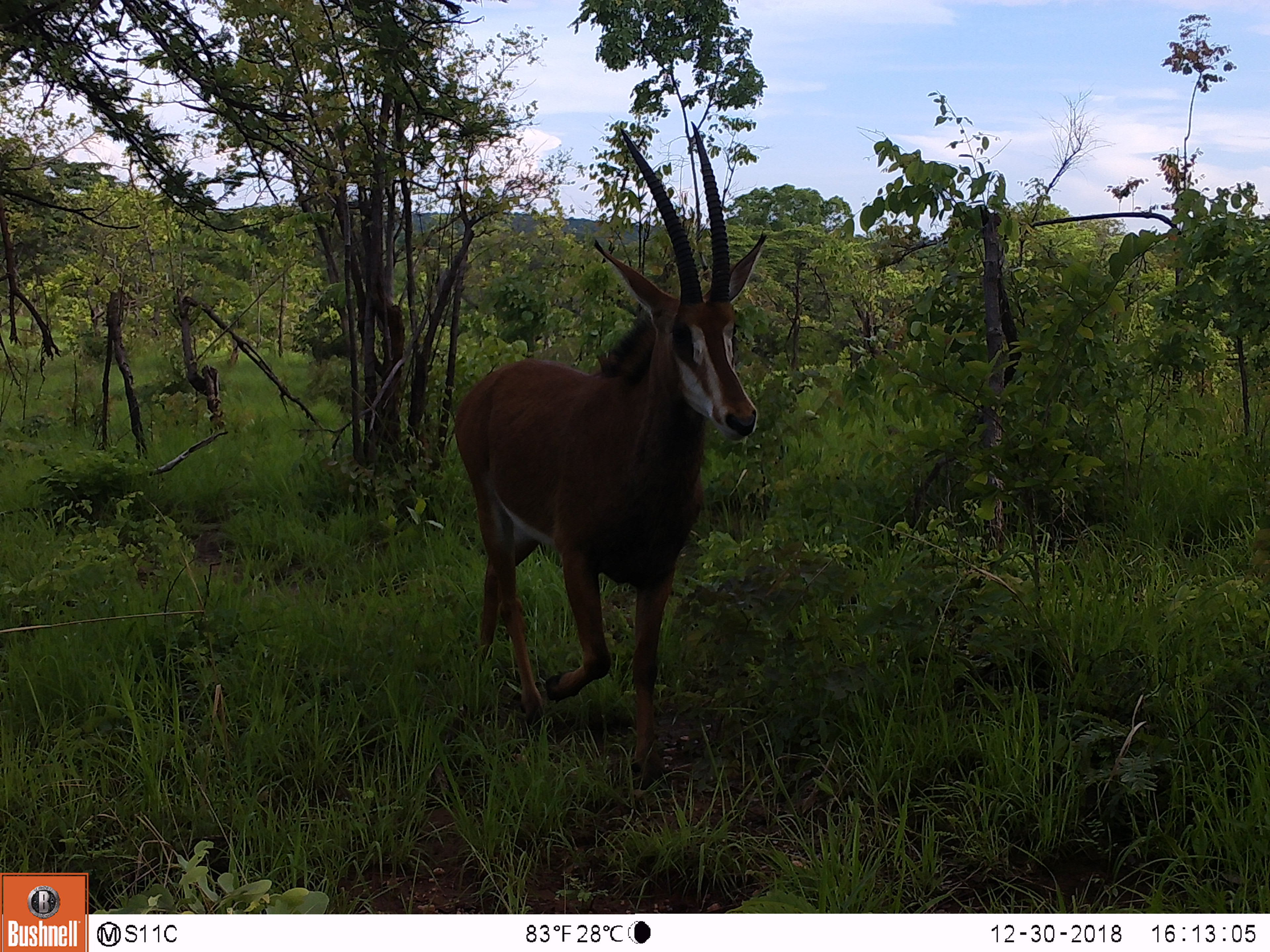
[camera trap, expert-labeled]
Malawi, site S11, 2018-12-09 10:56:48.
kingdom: Animalia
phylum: Chordata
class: Mammalia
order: Artiodactyla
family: Bovidae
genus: Hippotragus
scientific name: Hippotragus niger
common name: sable antelope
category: sable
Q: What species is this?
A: Sable (sable antelope) (Hippotragus niger).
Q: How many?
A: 1.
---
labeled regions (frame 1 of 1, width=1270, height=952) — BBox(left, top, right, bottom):
sable: BBox(427, 120, 779, 790)